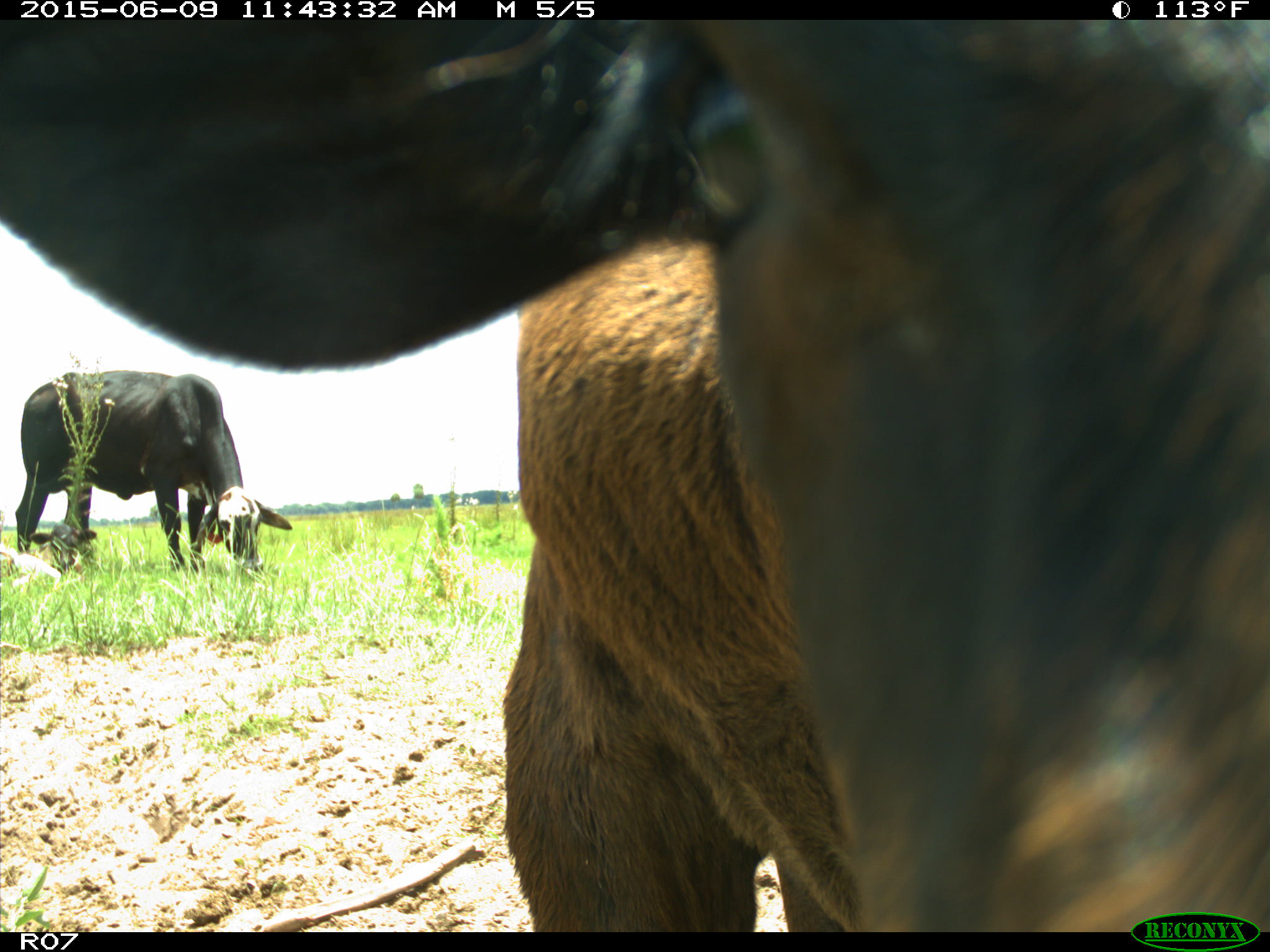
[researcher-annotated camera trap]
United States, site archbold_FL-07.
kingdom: Animalia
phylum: Chordata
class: Mammalia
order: Artiodactyla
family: Bovidae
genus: Bos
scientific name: Bos taurus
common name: domestic cow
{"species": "Bos taurus (domestic cow)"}